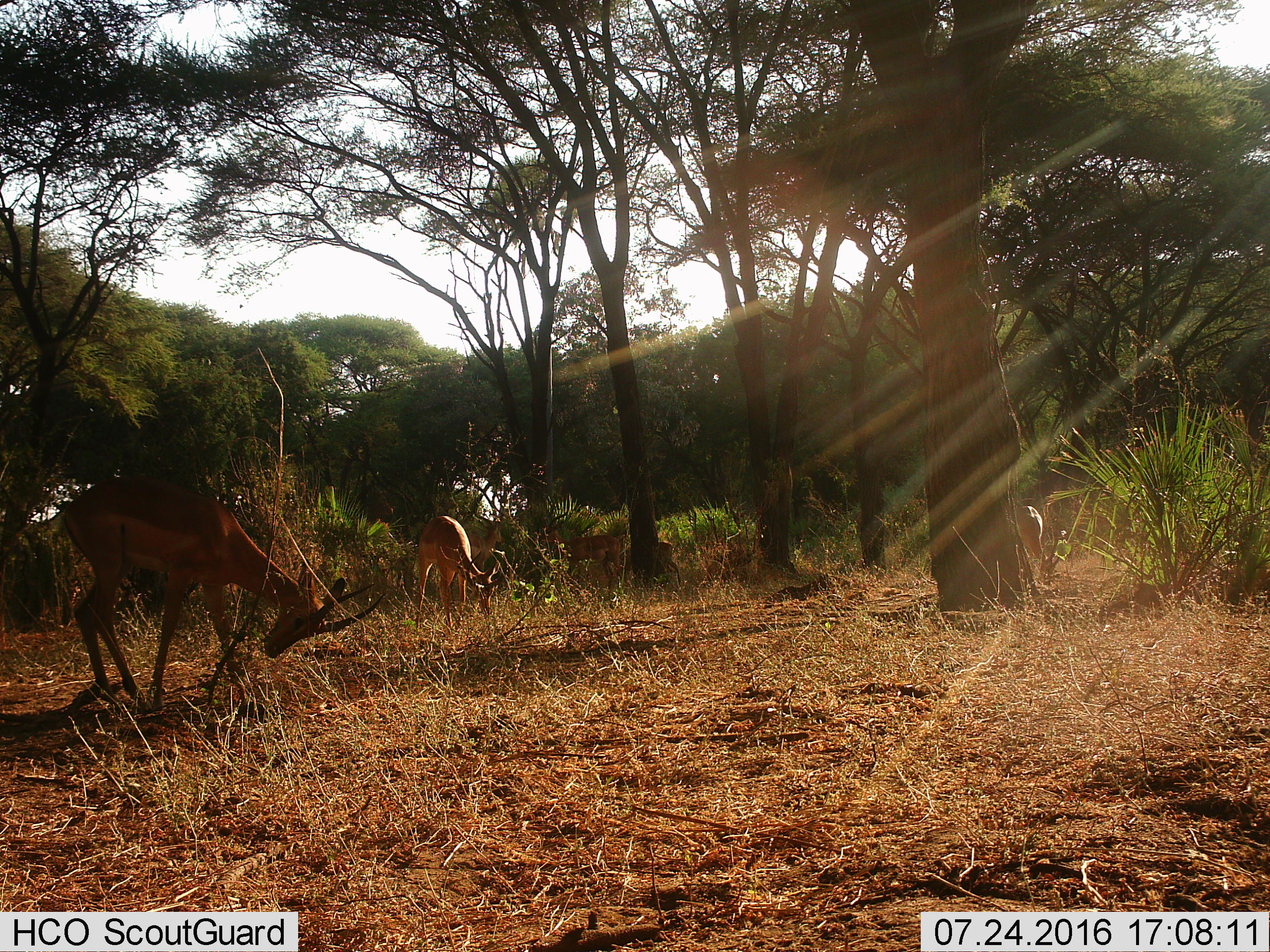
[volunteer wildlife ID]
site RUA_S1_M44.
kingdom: Animalia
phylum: Chordata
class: Mammalia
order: Artiodactyla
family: Bovidae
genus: Aepyceros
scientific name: Aepyceros melampus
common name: impala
Impala (Aepyceros melampus), count 6. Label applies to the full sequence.